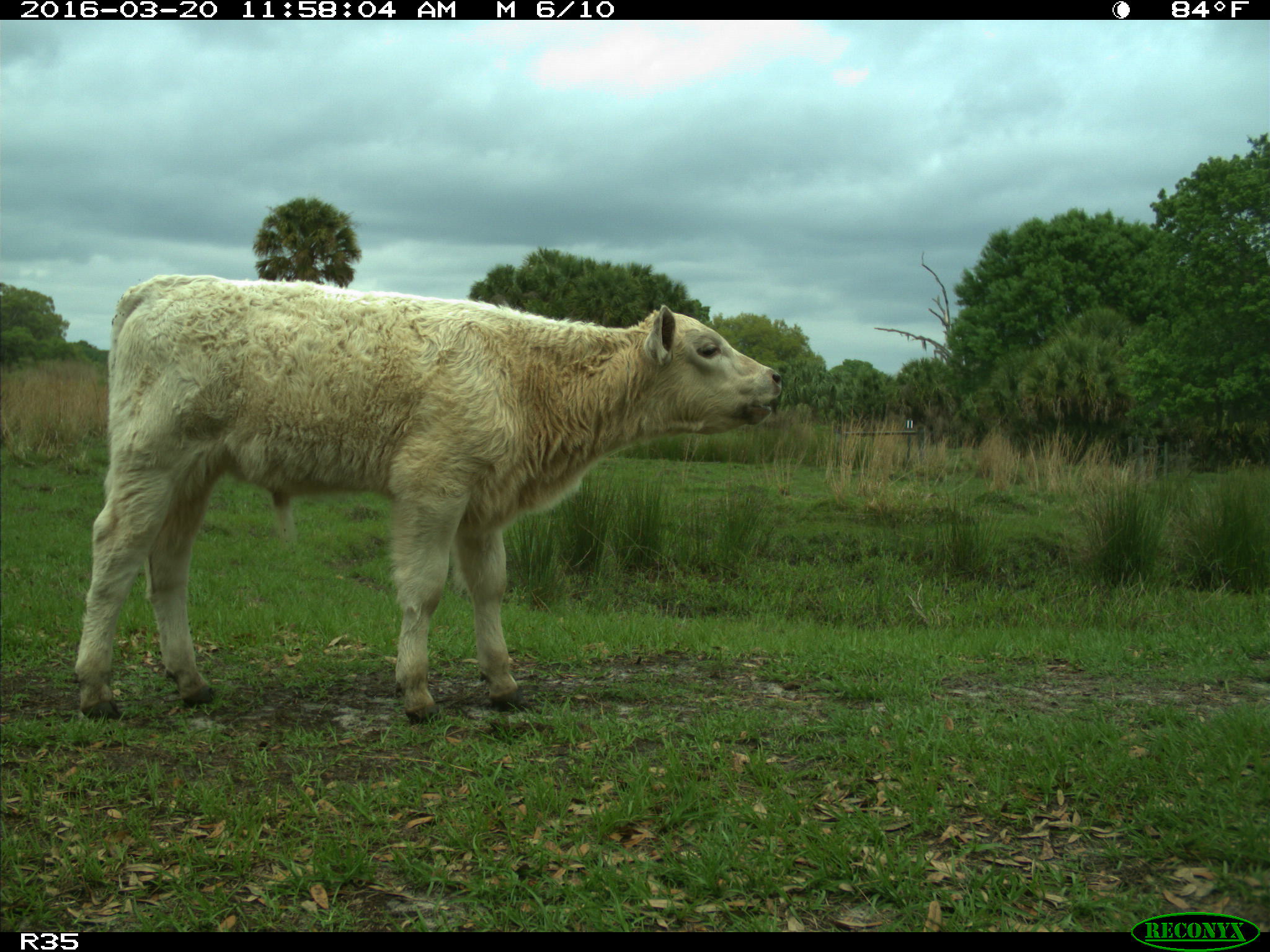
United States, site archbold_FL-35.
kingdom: Animalia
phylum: Chordata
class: Mammalia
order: Artiodactyla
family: Bovidae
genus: Bos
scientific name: Bos taurus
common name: domestic cow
Bos taurus (domestic cow).